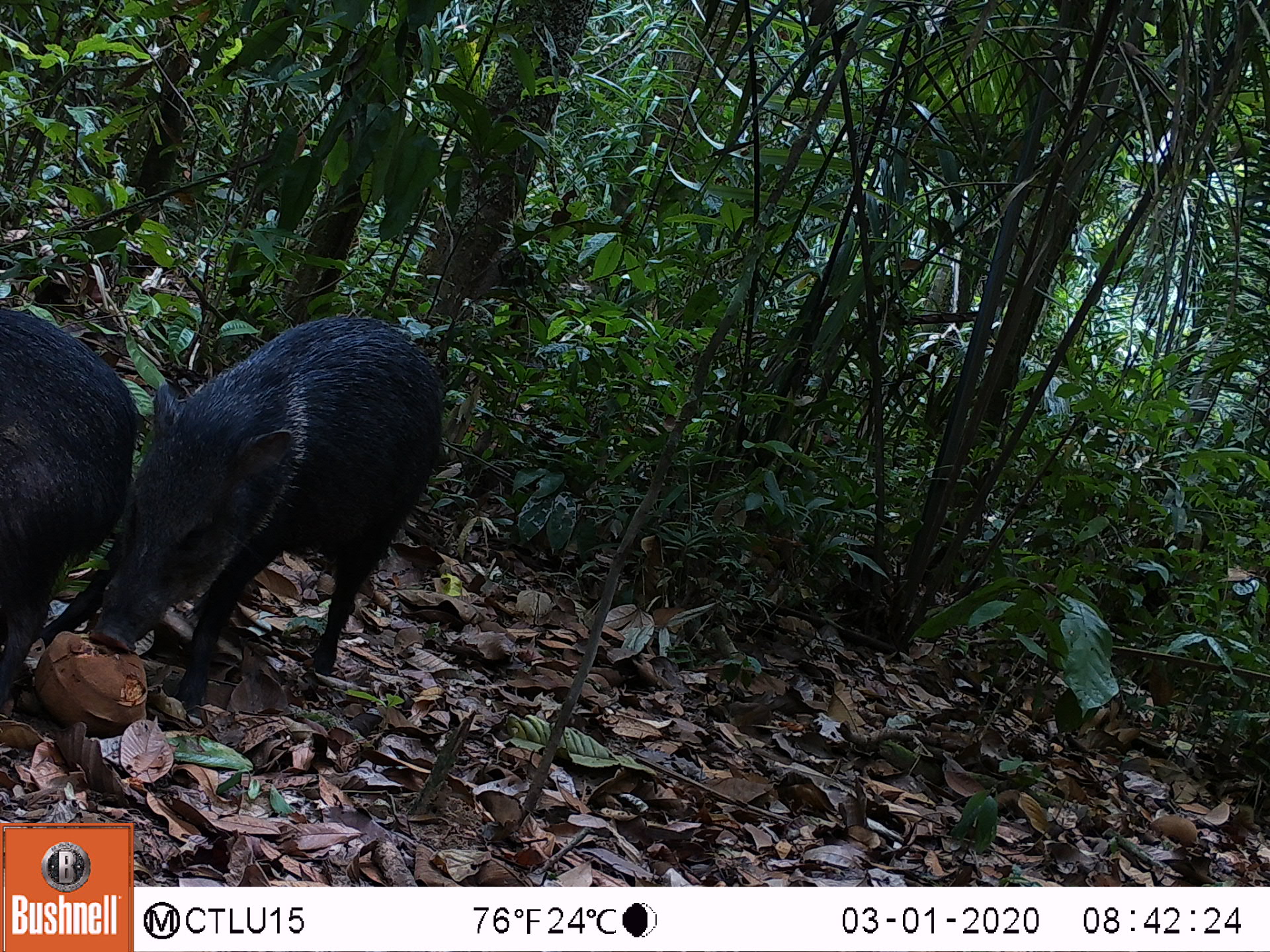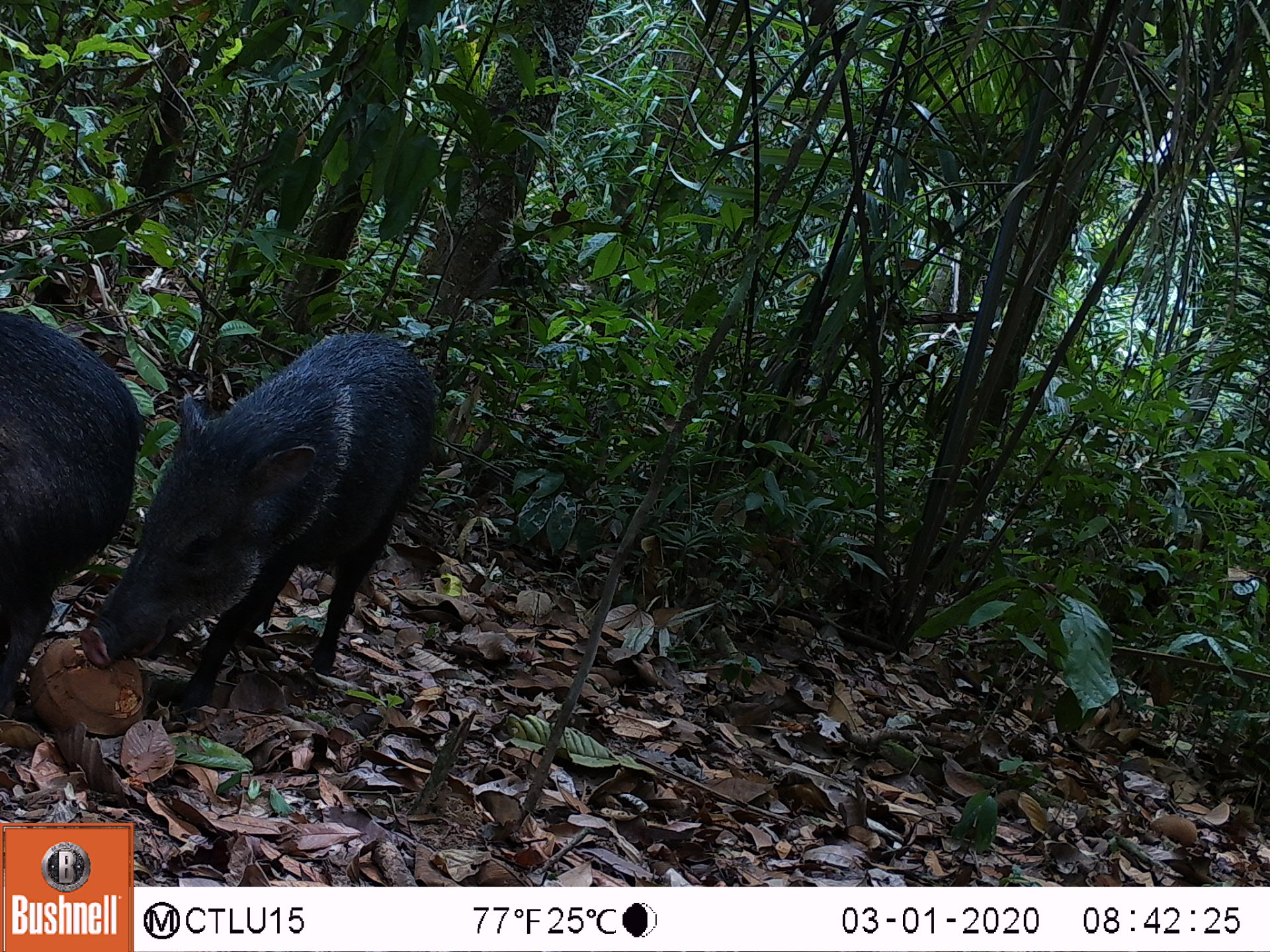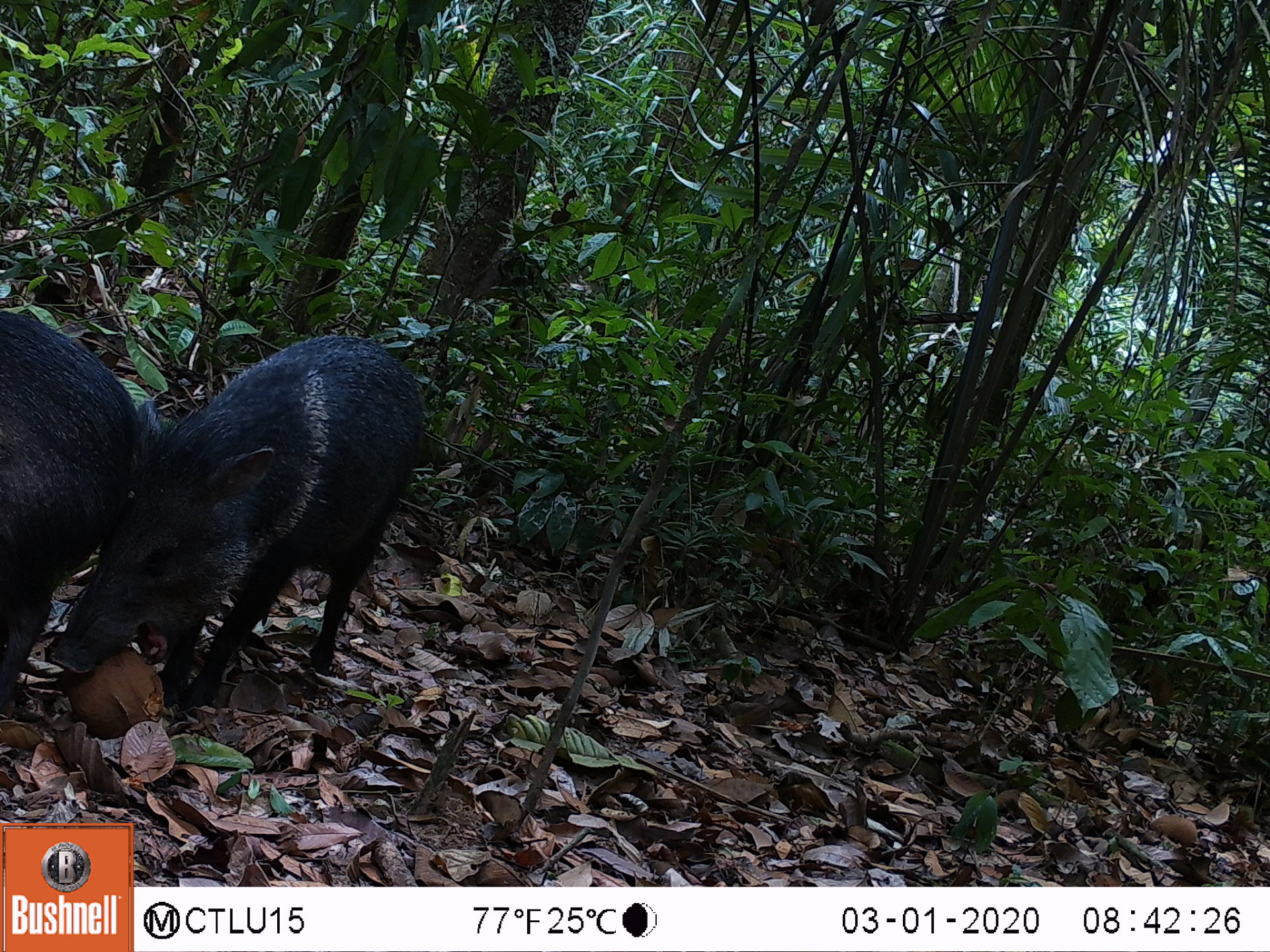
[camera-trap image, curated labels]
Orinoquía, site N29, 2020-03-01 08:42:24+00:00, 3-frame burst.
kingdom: Animalia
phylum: Chordata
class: Mammalia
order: Artiodactyla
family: Tayassuidae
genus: Pecari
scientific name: Pecari tajacu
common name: collared peccary